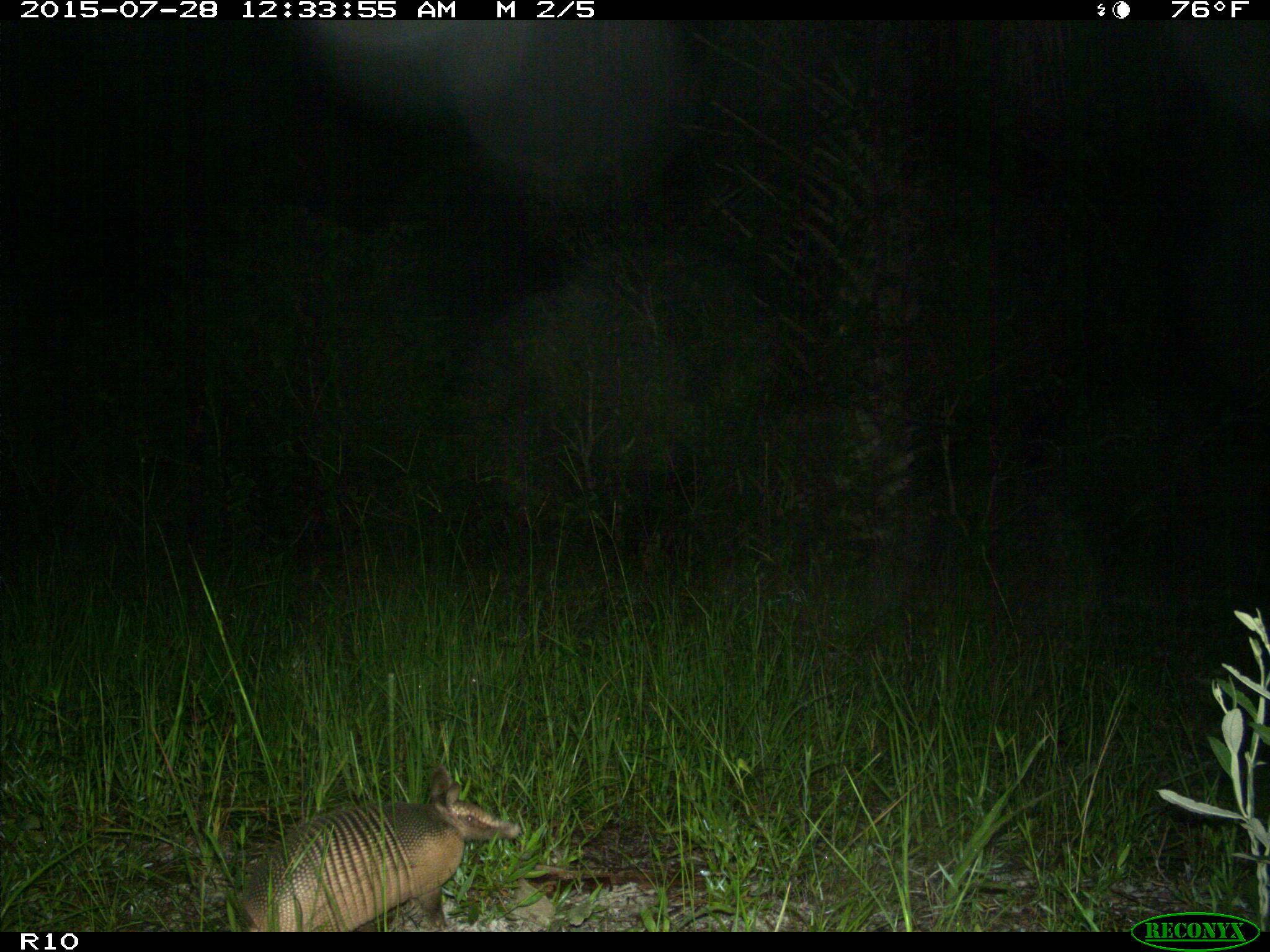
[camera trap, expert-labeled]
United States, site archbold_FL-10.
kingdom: Animalia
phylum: Chordata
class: Mammalia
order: Cingulata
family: Dasypodidae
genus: Dasypus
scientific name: Dasypus novemcinctus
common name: nine-banded armadillo